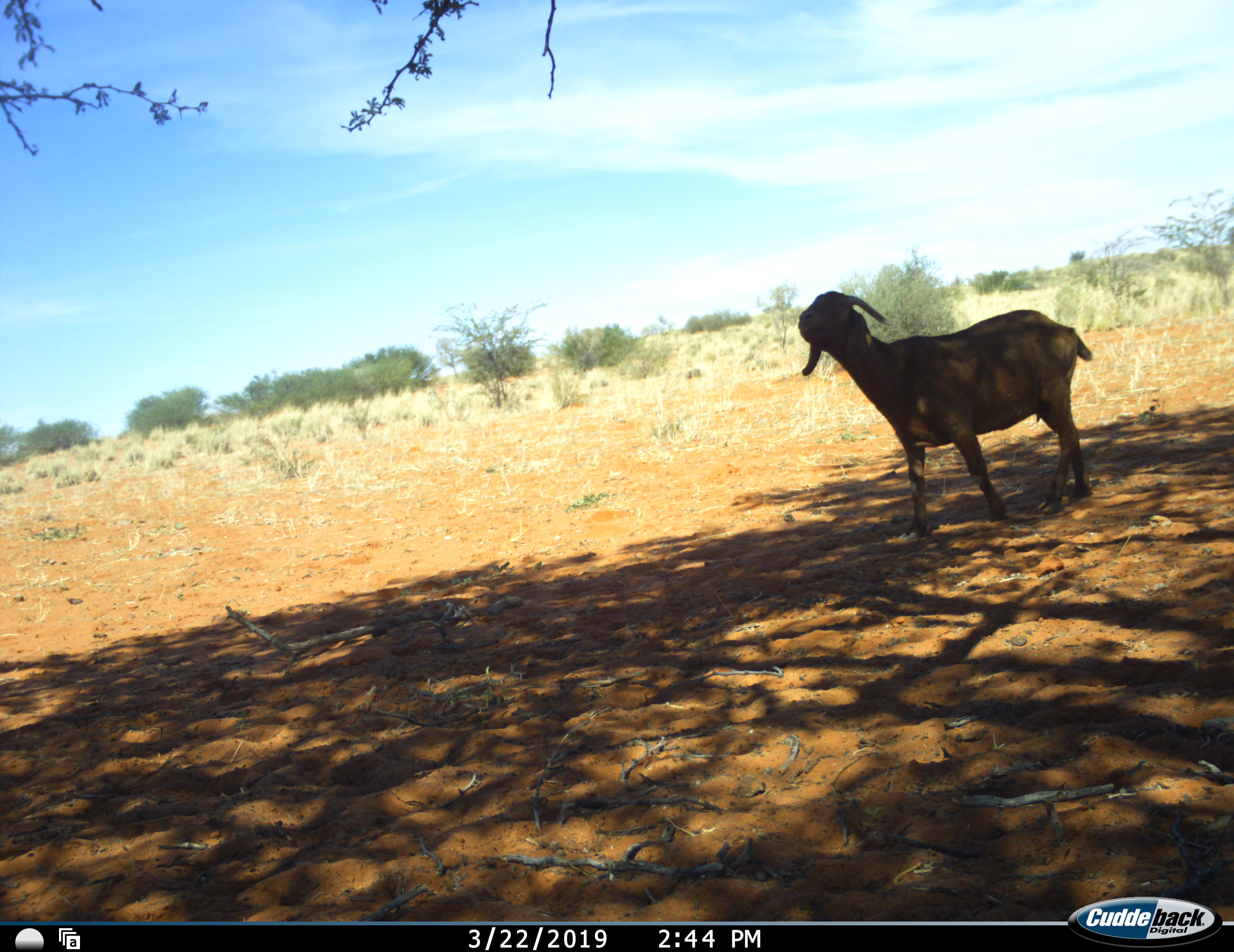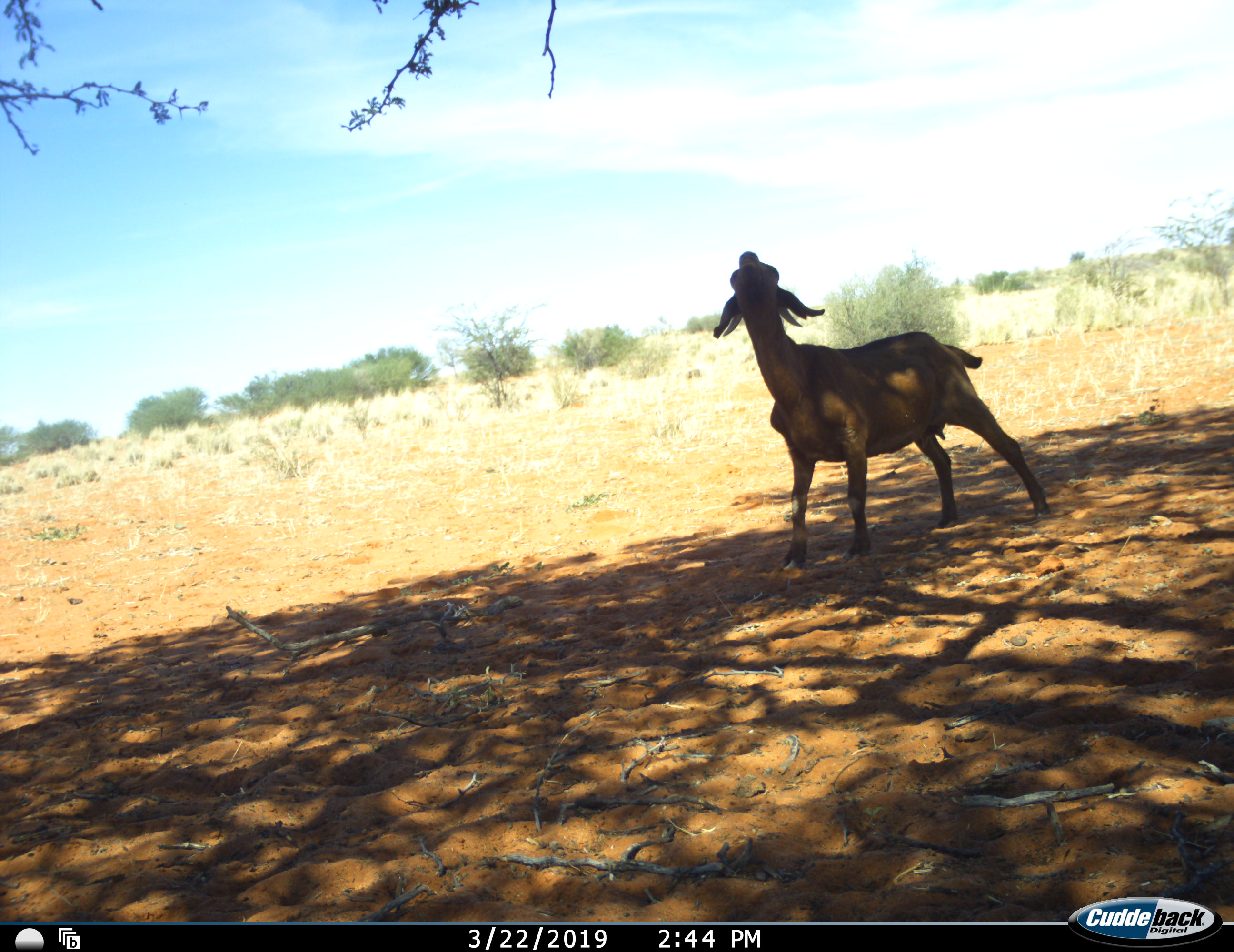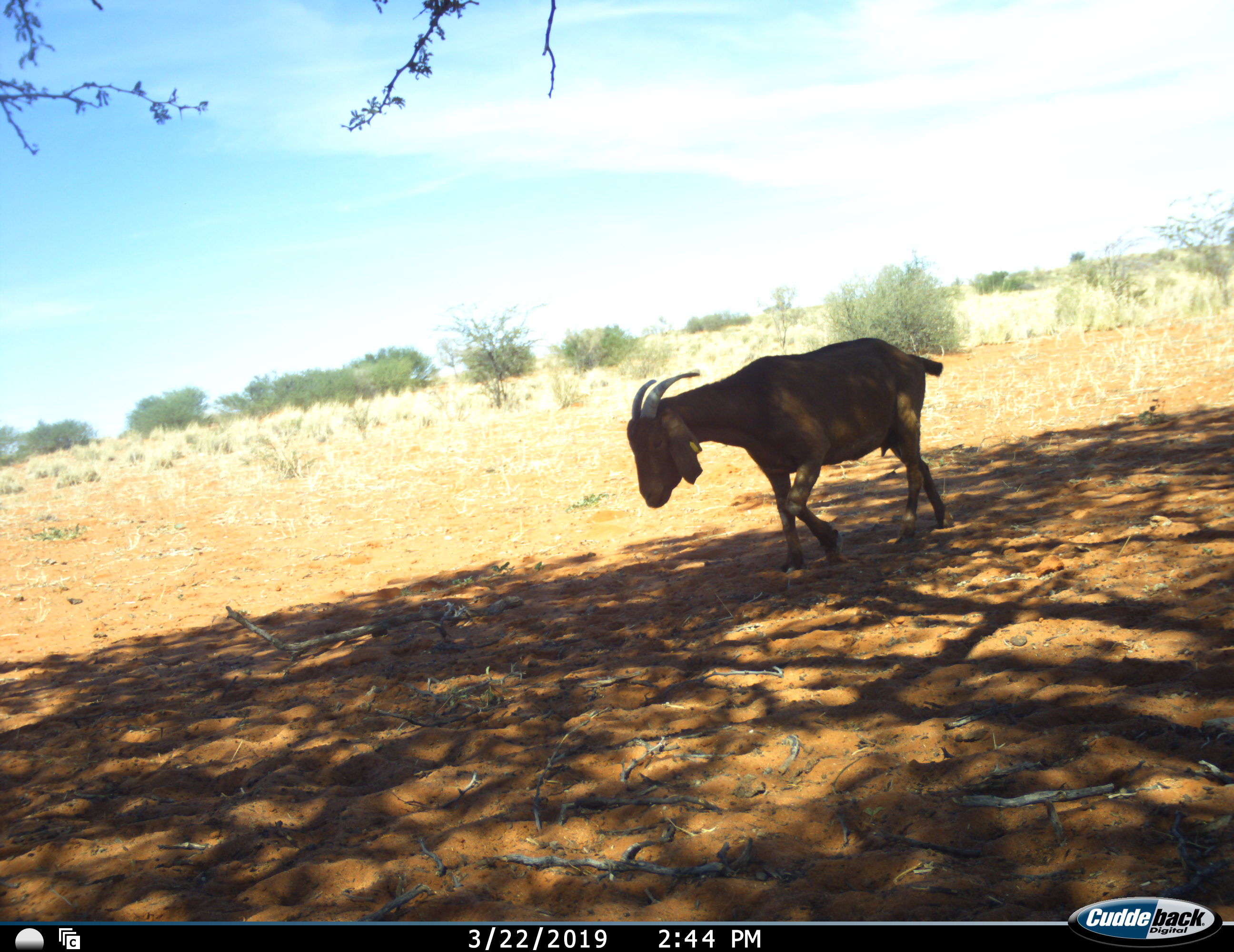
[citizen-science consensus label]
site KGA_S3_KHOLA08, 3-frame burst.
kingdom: Animalia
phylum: Chordata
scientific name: Vertebrata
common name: domestic animal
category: domesticanimal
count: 1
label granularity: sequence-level